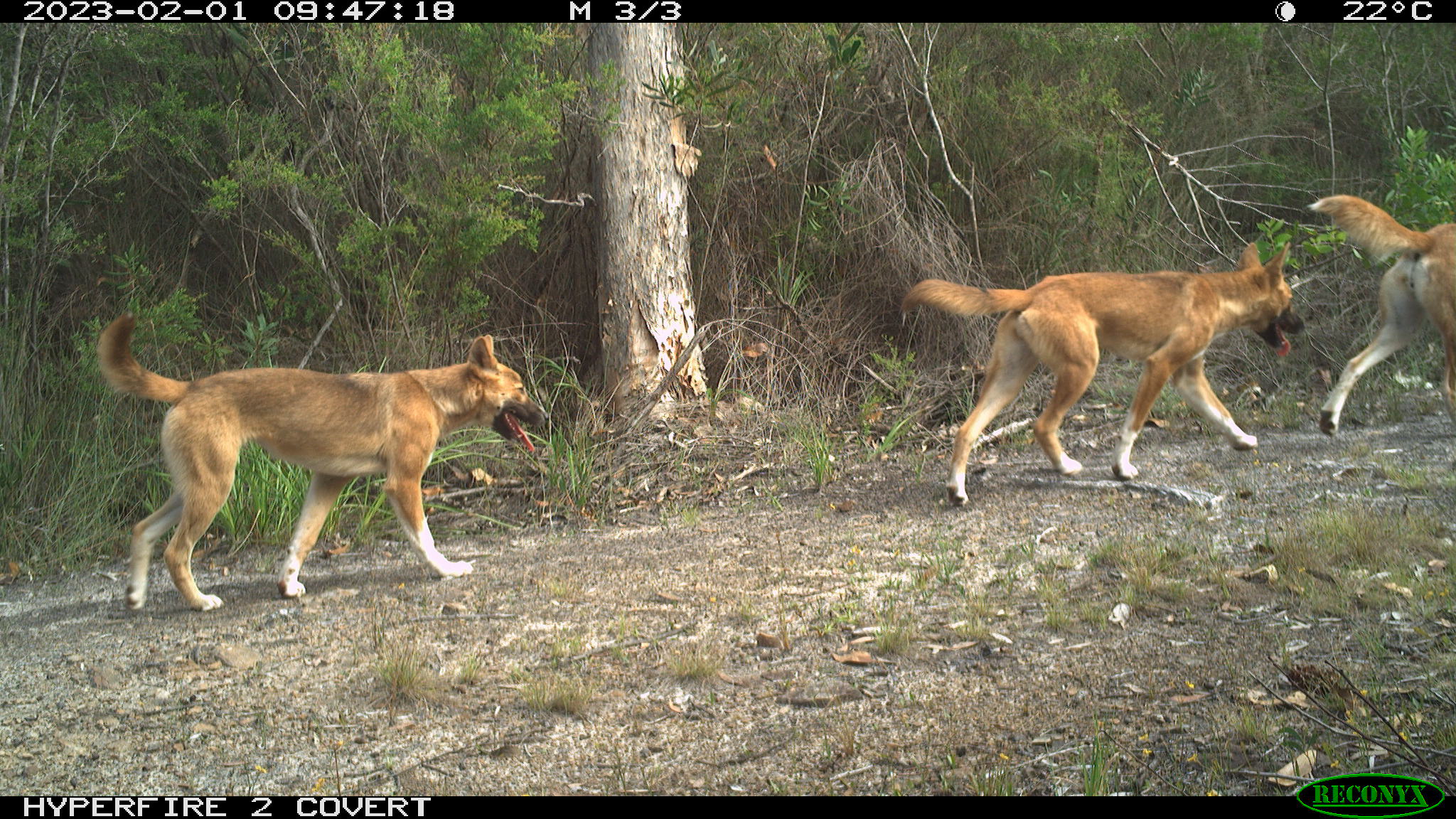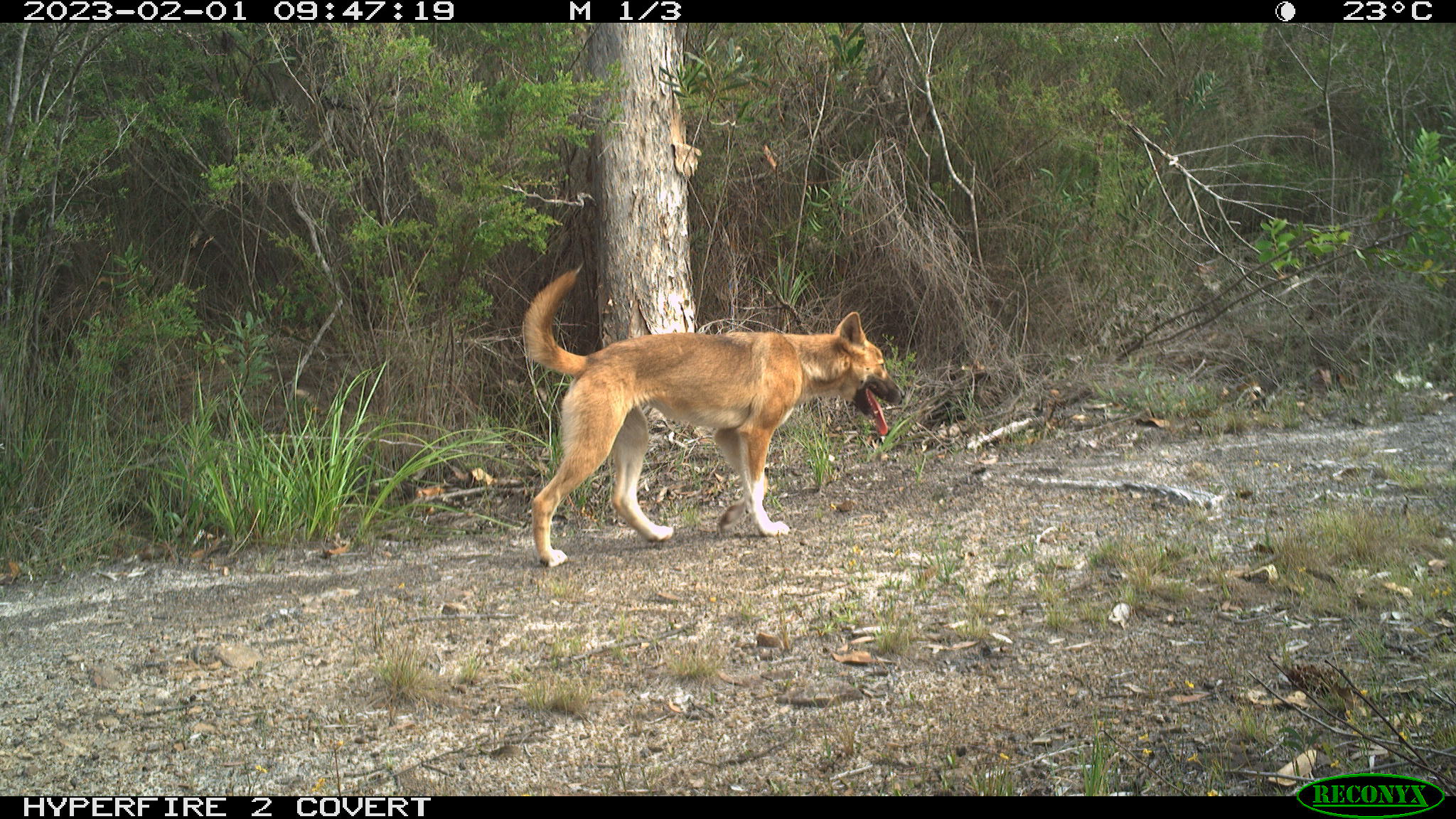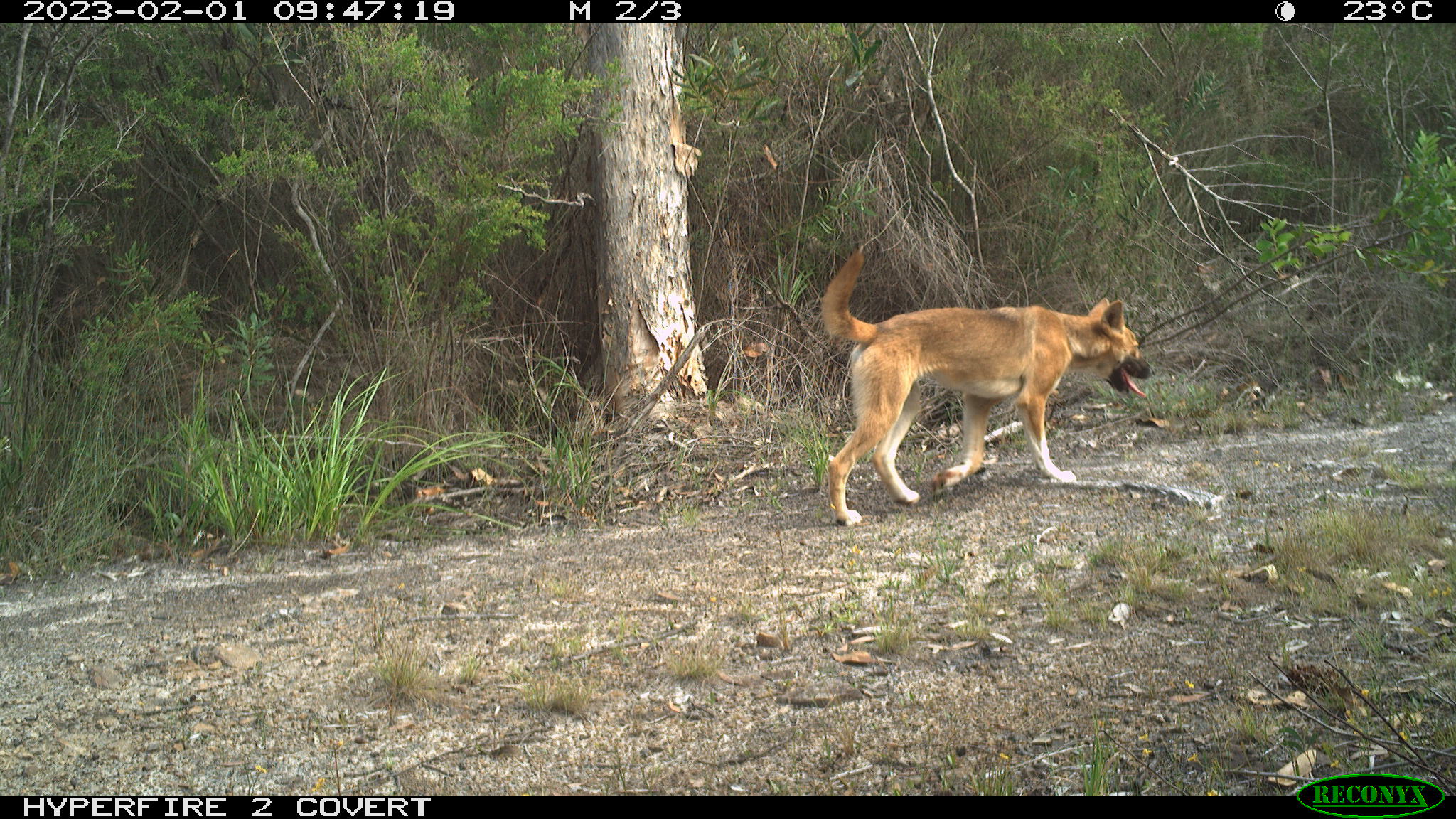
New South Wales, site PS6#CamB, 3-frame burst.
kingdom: Animalia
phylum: Chordata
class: Mammalia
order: Carnivora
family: Canidae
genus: Canis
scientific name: Canis familiaris dingo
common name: dingo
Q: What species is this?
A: Dingo (Canis familiaris dingo).